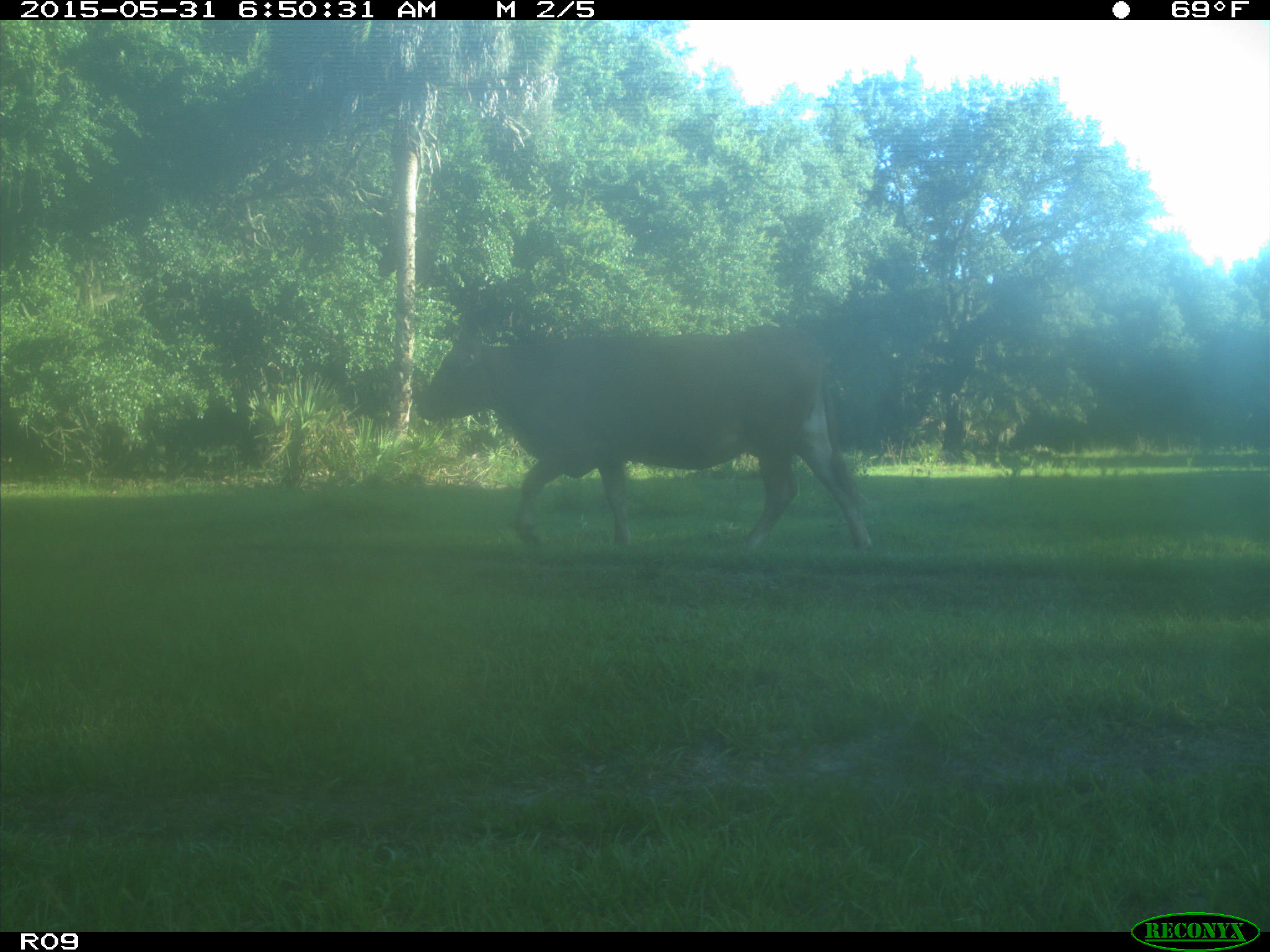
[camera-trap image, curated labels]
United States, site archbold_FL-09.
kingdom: Animalia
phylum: Chordata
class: Mammalia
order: Artiodactyla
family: Bovidae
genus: Bos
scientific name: Bos taurus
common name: domestic cow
Bos taurus (domestic cow).